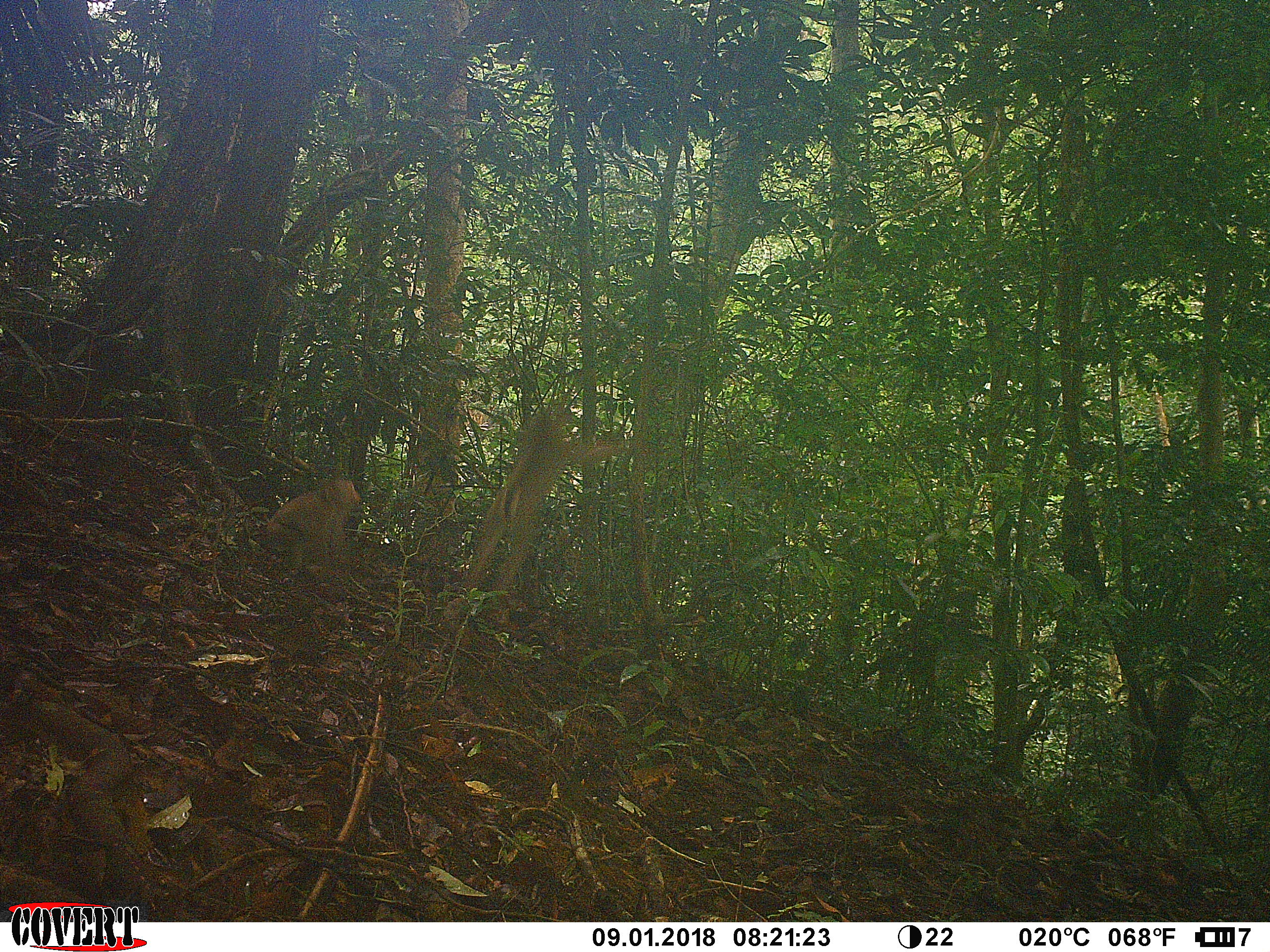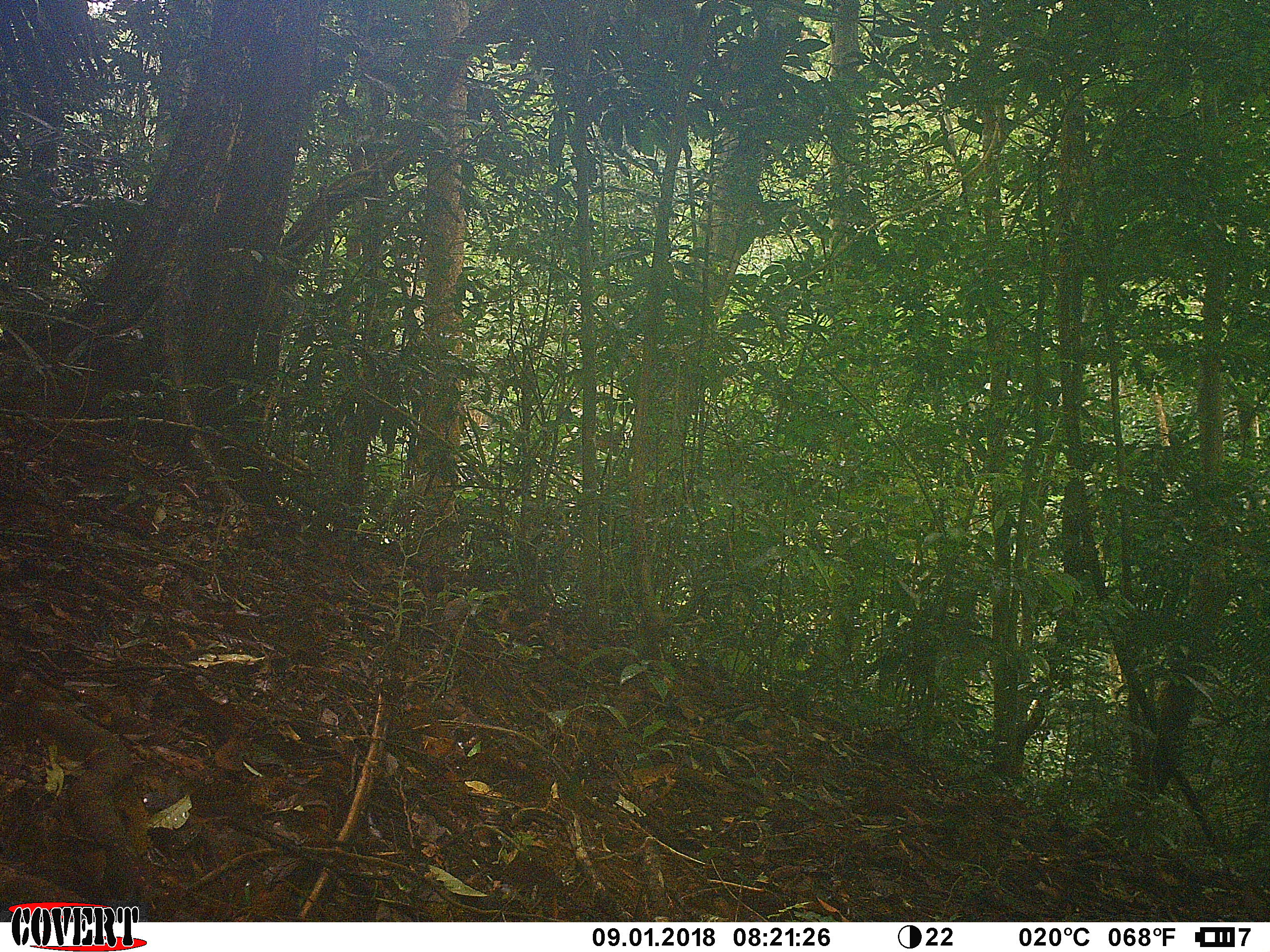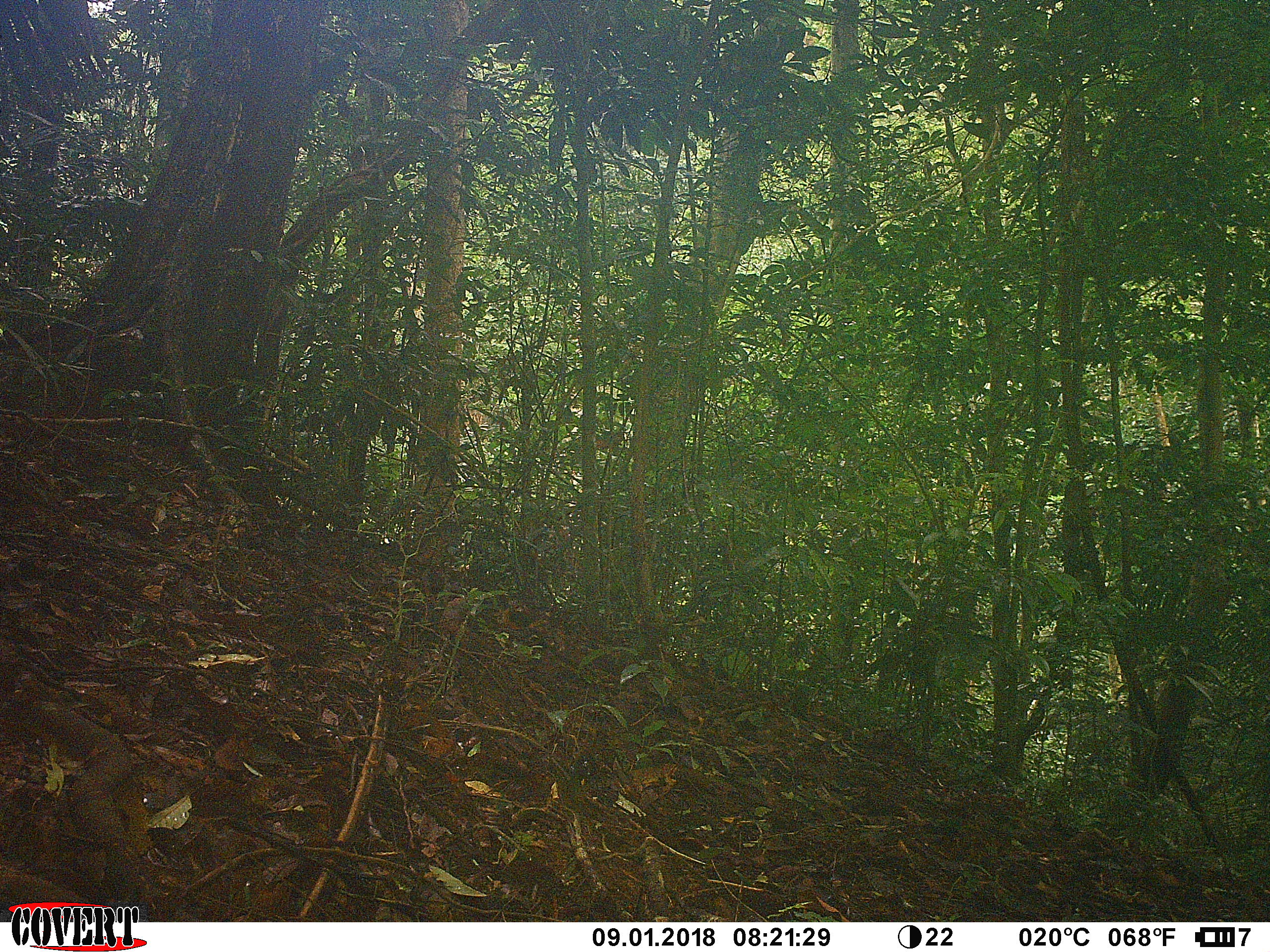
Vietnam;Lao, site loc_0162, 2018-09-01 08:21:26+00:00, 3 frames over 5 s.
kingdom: Animalia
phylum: Chordata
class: Mammalia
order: Primates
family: Cercopithecidae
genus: Macaca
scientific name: Macaca nemestrina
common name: pig-tailed macaque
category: pig tailed macaque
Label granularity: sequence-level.